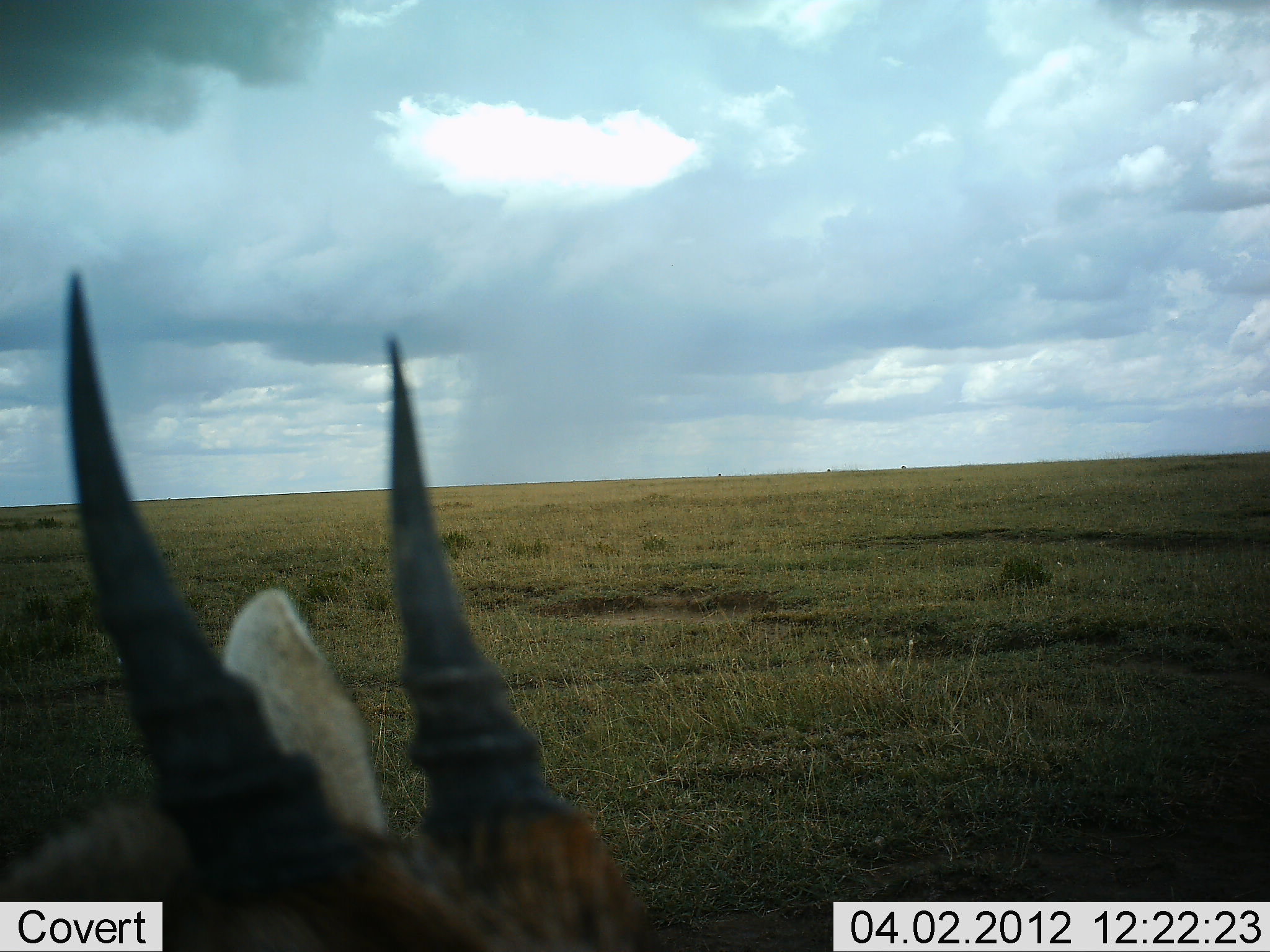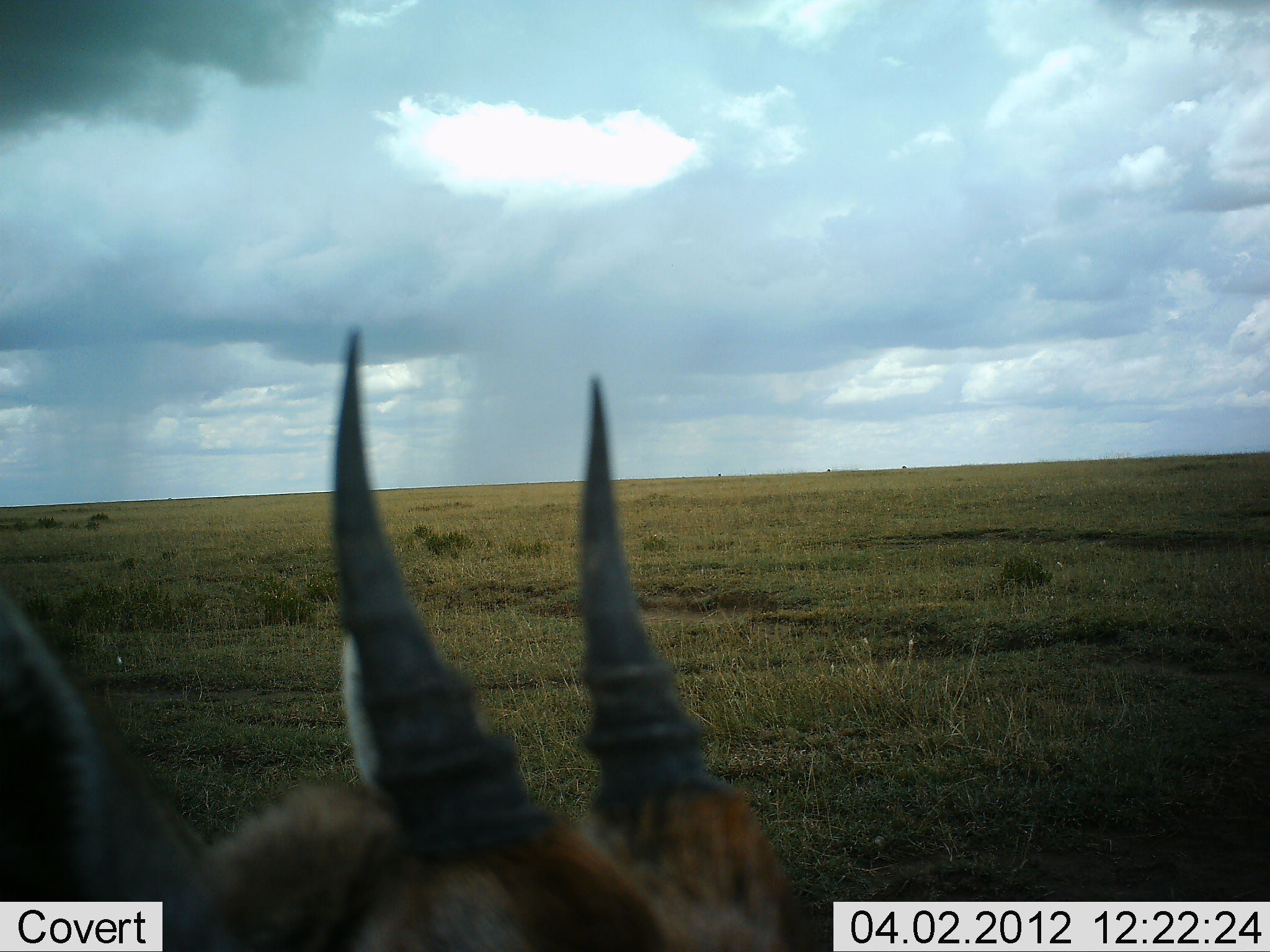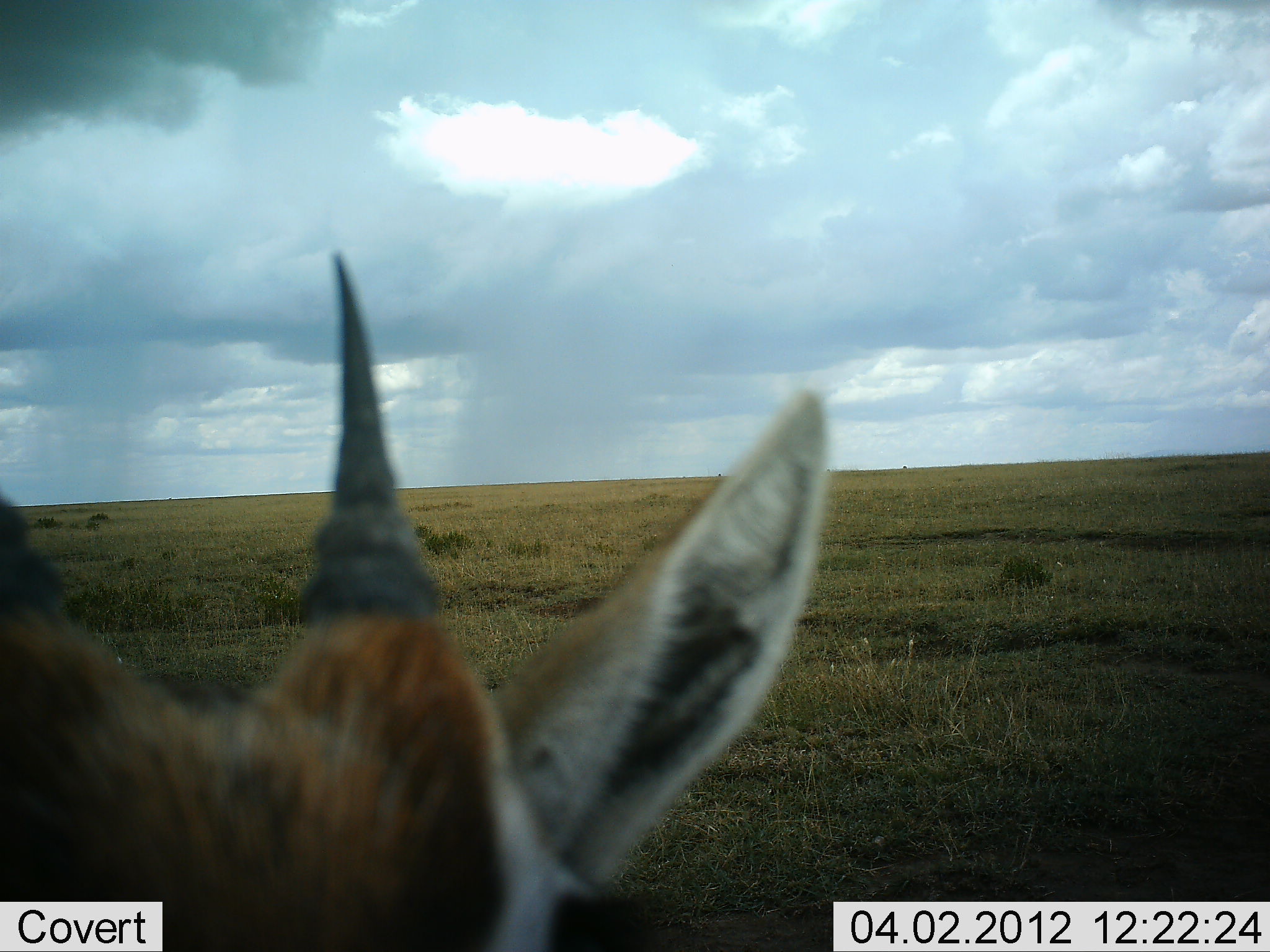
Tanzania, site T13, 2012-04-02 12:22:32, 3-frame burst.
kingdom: Animalia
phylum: Chordata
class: Mammalia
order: Artiodactyla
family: Bovidae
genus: Eudorcas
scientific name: Eudorcas thomsonii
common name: thomson's gazelle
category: gazellethomsons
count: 1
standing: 94%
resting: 6%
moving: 6%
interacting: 0%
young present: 0%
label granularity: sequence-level